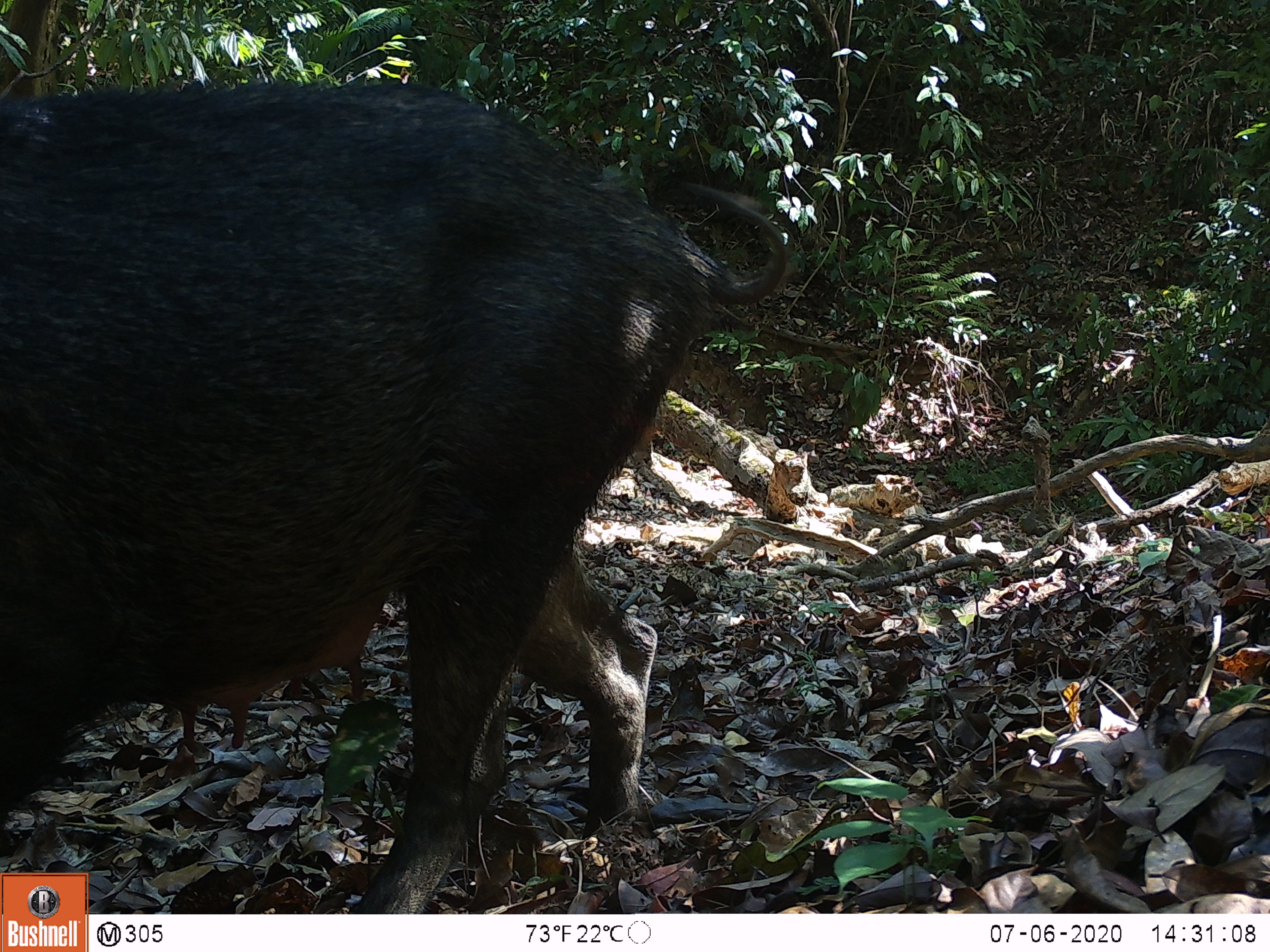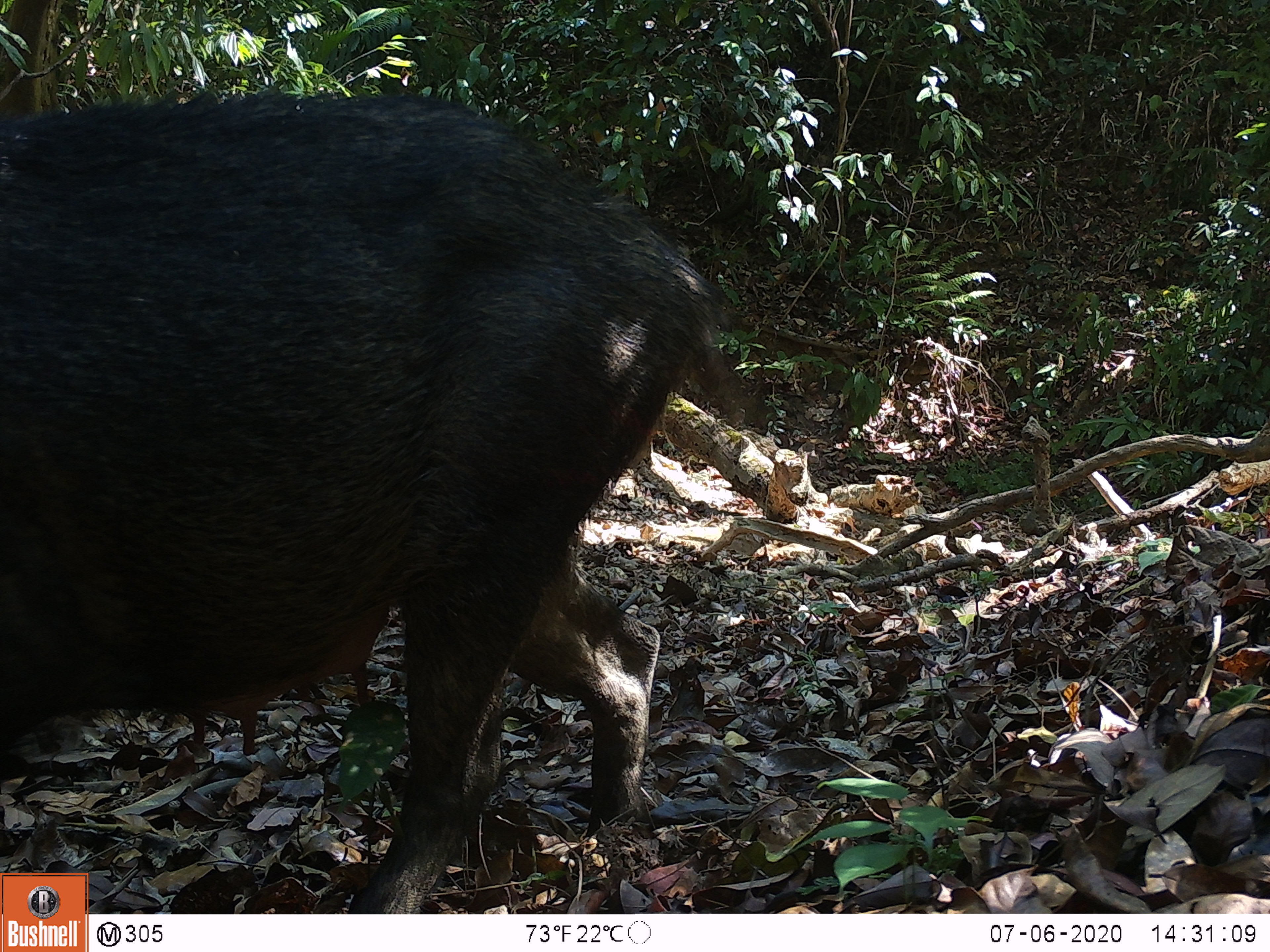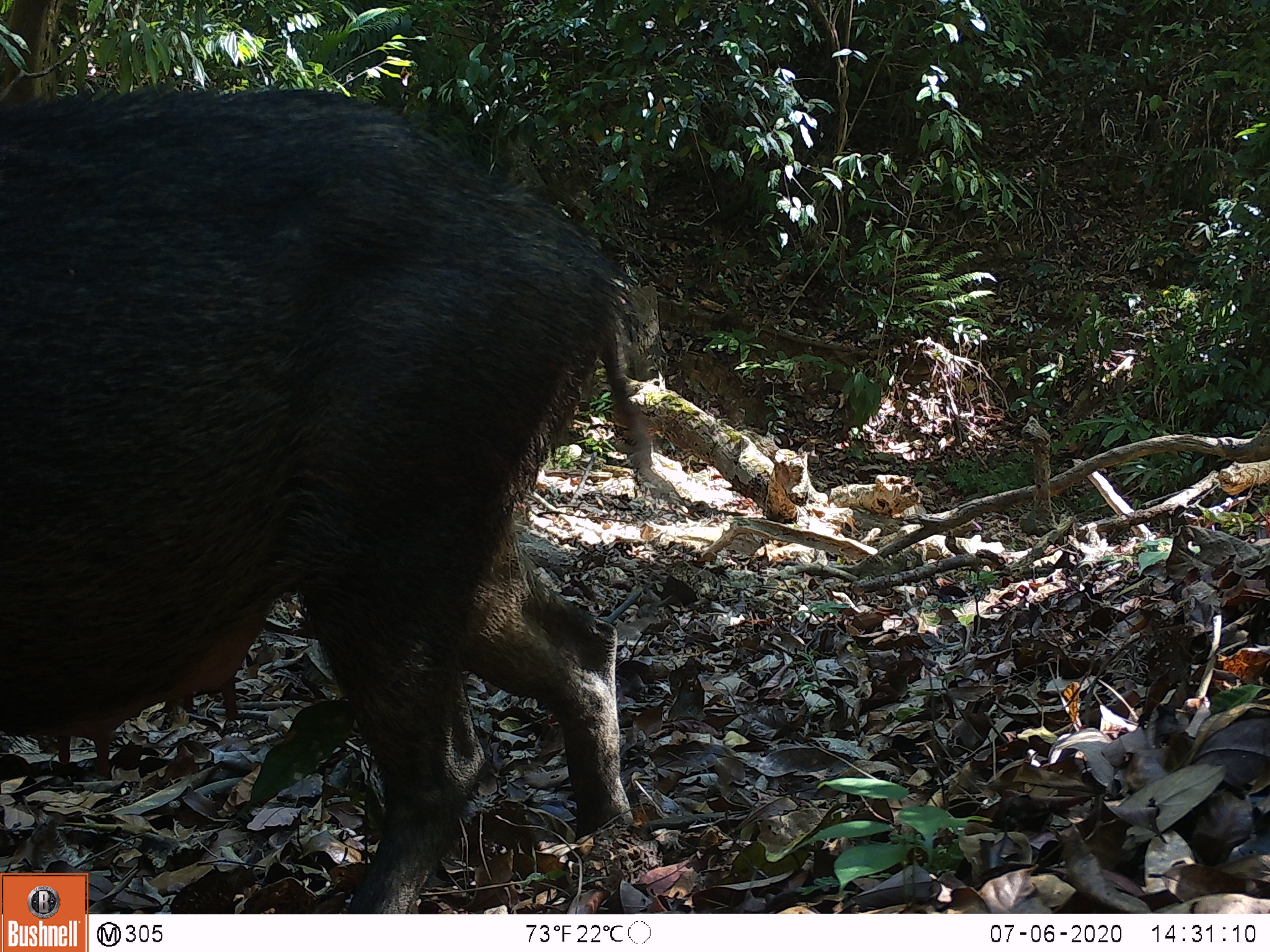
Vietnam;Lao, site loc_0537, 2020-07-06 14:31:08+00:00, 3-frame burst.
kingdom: Animalia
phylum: Chordata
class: Mammalia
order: Artiodactyla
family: Suidae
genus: Sus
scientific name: Sus scrofa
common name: eurasian wild pig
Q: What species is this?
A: Eurasian wild pig (Sus scrofa).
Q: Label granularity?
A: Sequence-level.